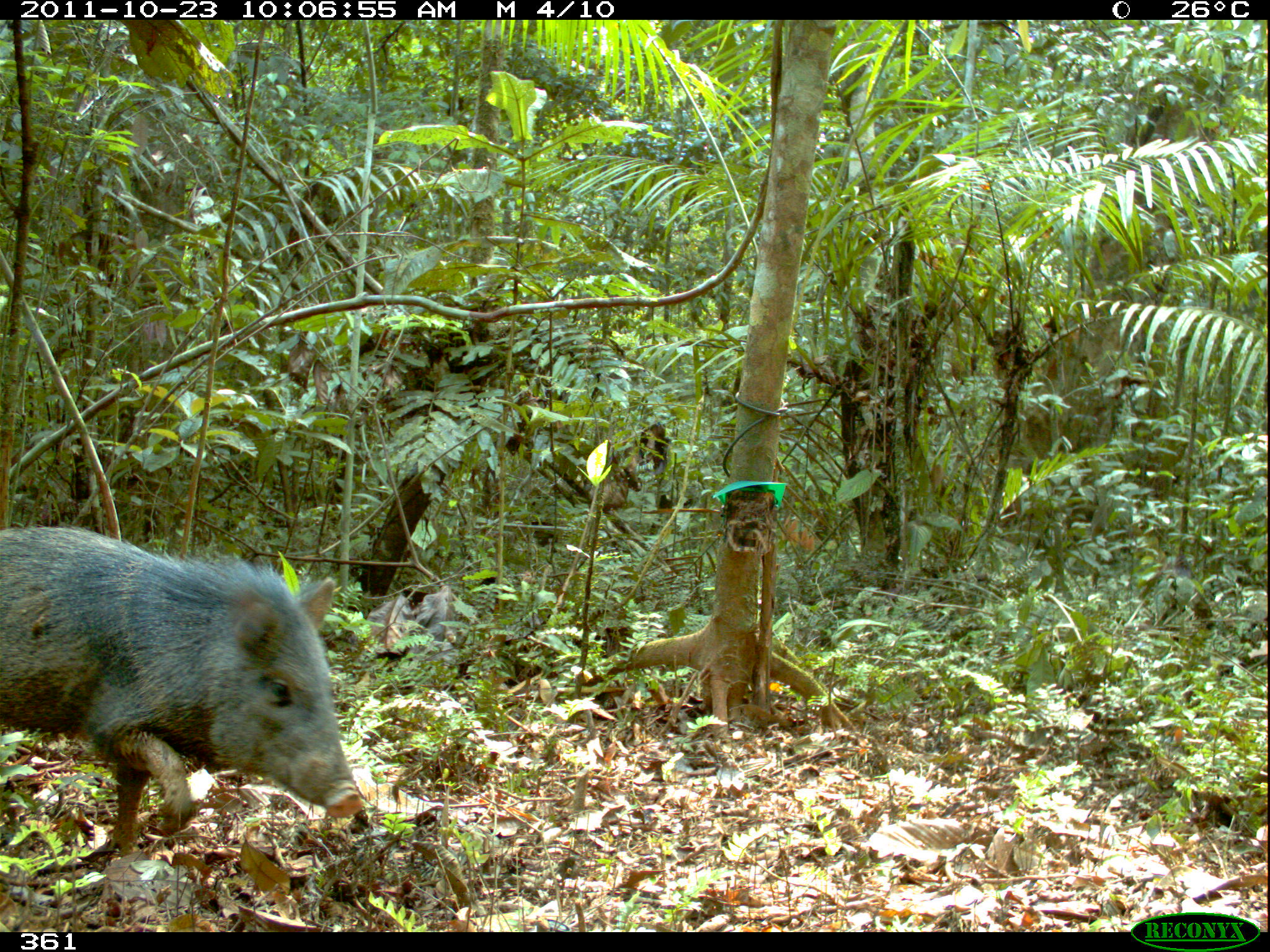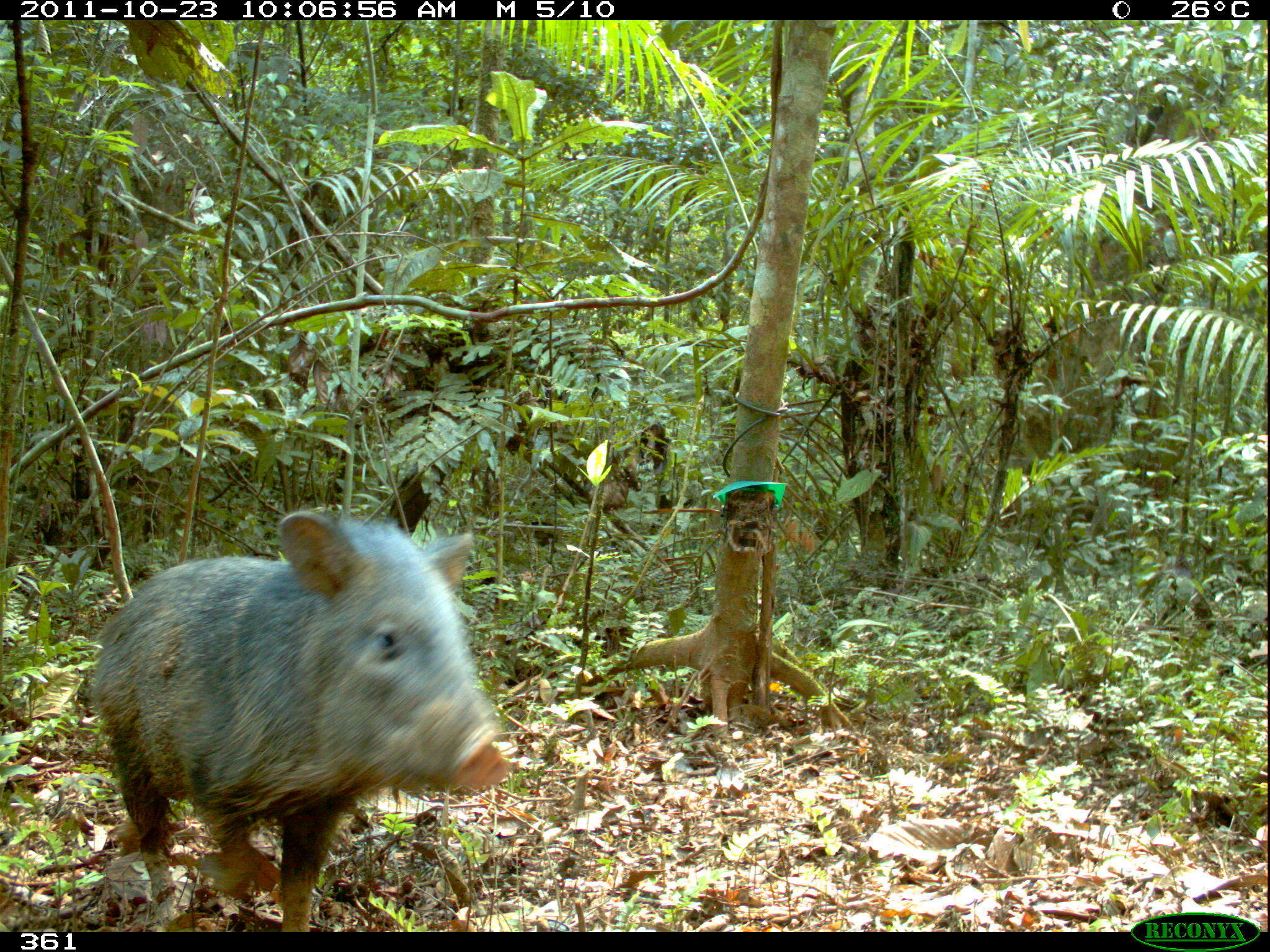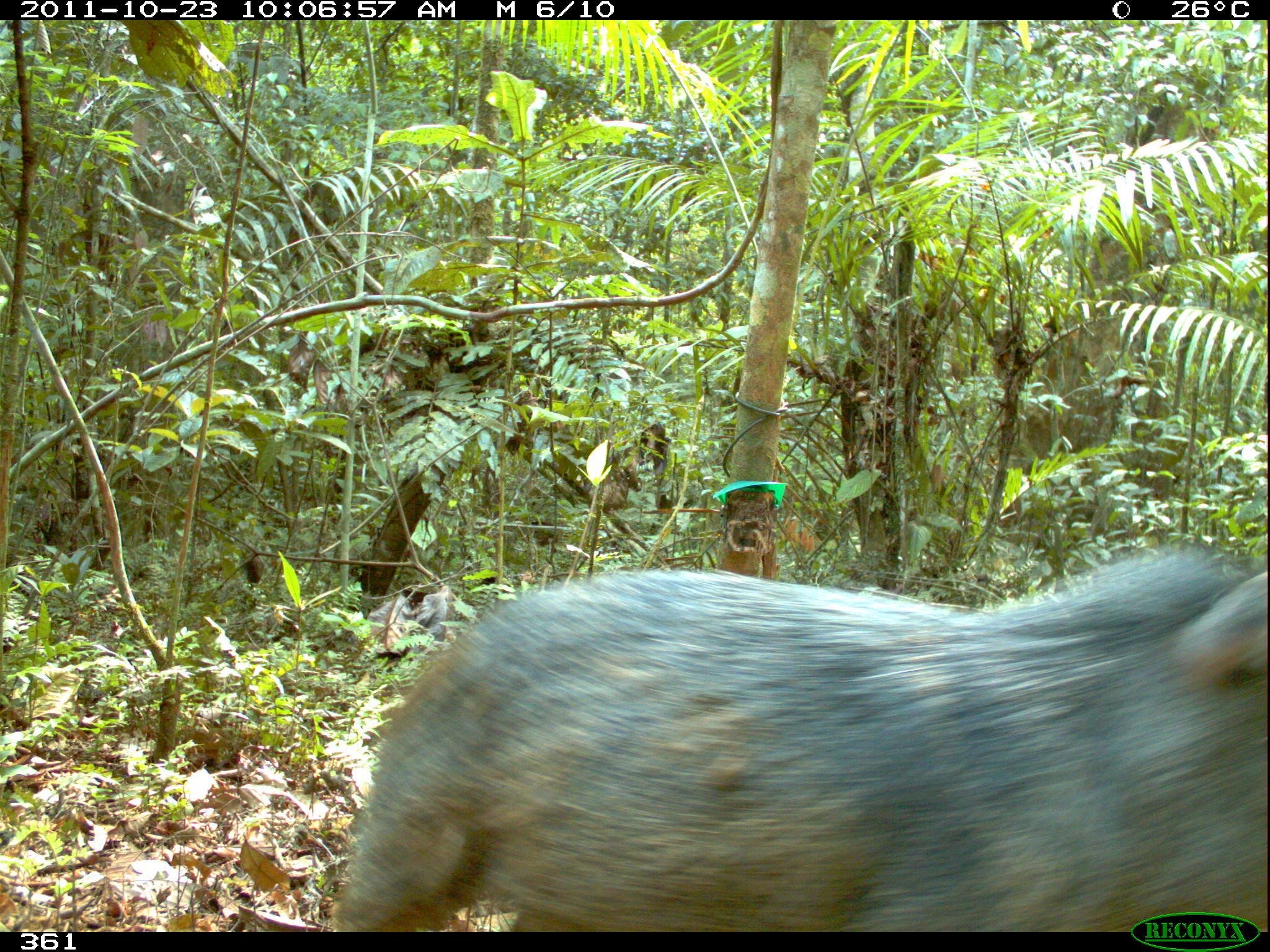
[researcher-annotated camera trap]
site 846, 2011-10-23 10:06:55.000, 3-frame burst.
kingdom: Animalia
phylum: Chordata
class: Mammalia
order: Artiodactyla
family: Tayassuidae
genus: Pecari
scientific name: Pecari tajacu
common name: collared peccary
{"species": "Pecari tajacu (collared peccary)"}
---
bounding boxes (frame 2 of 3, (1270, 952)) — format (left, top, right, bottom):
pecari tajacu: (86, 506, 509, 932)